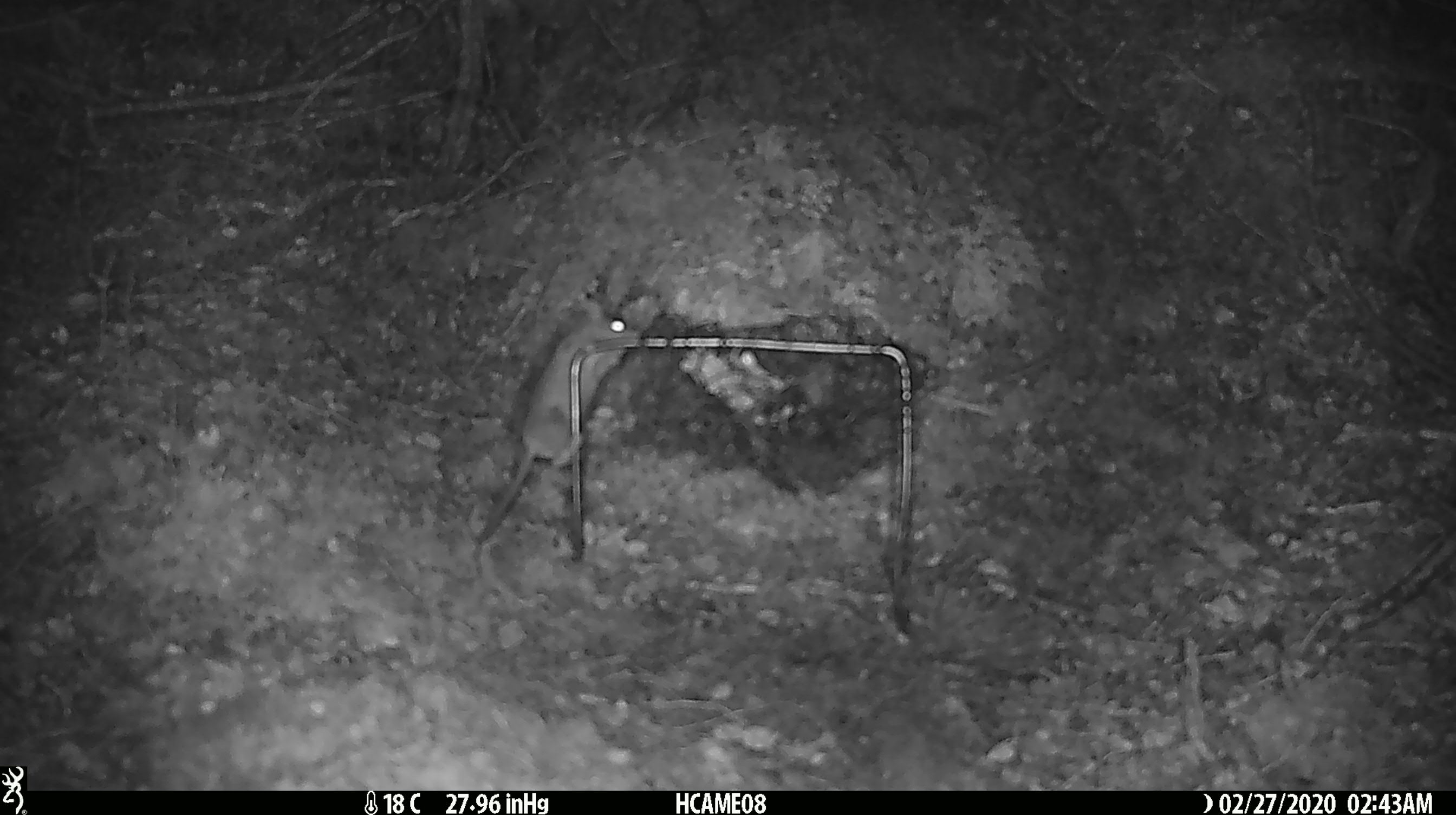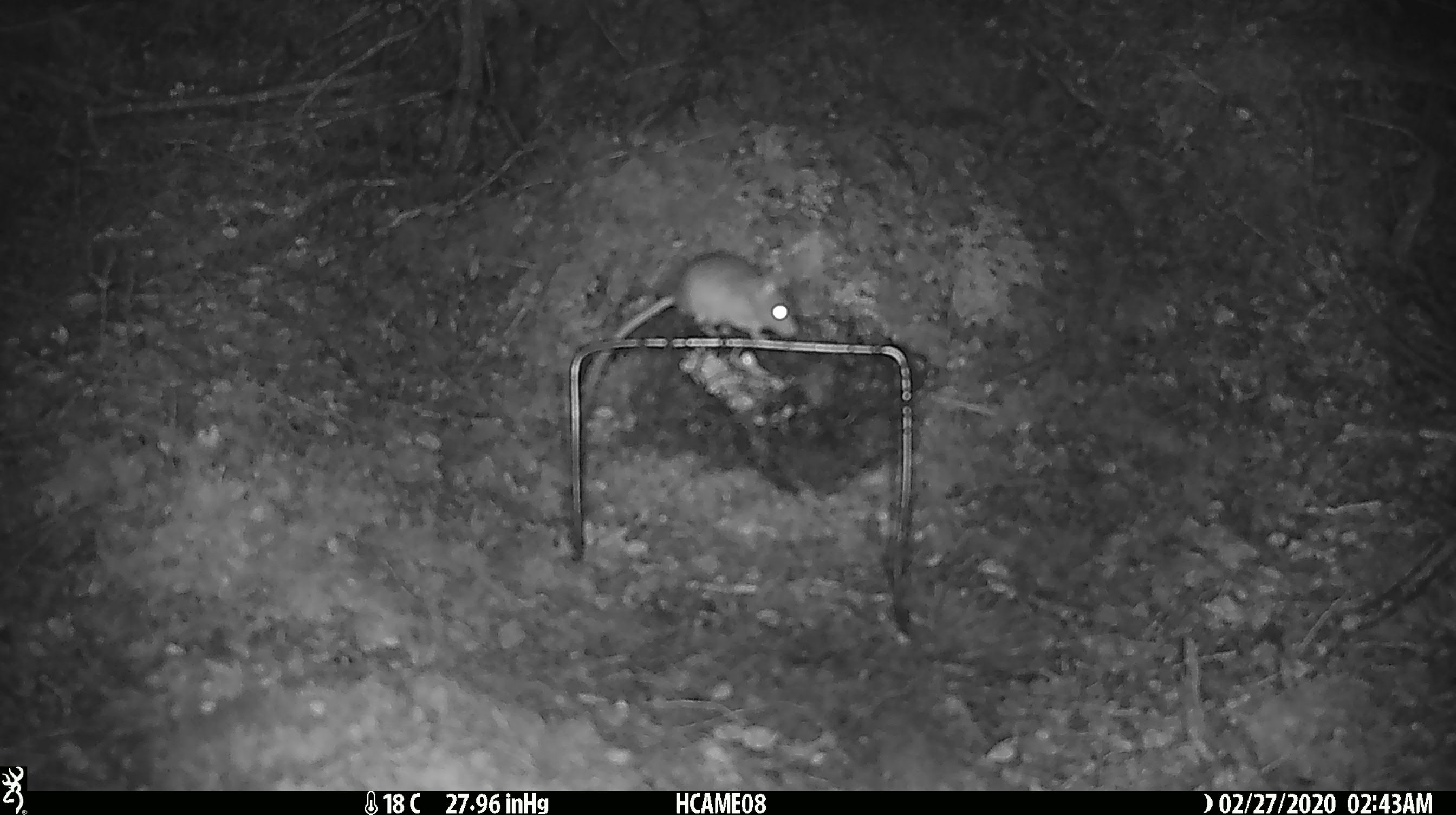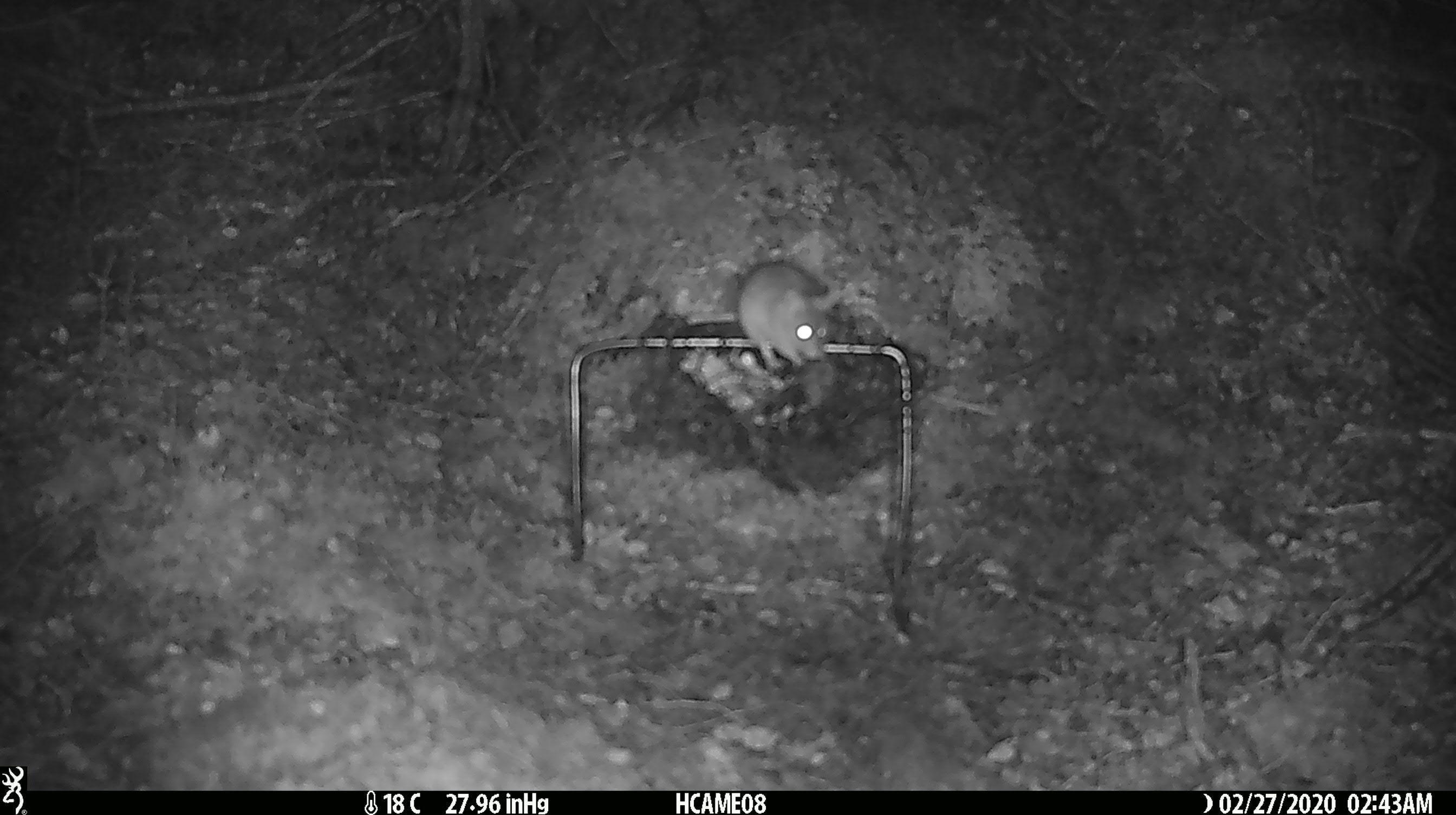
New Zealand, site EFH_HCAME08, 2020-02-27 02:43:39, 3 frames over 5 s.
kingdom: Animalia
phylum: Chordata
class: Mammalia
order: Rodentia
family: Muridae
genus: Mus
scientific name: Mus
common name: mouse